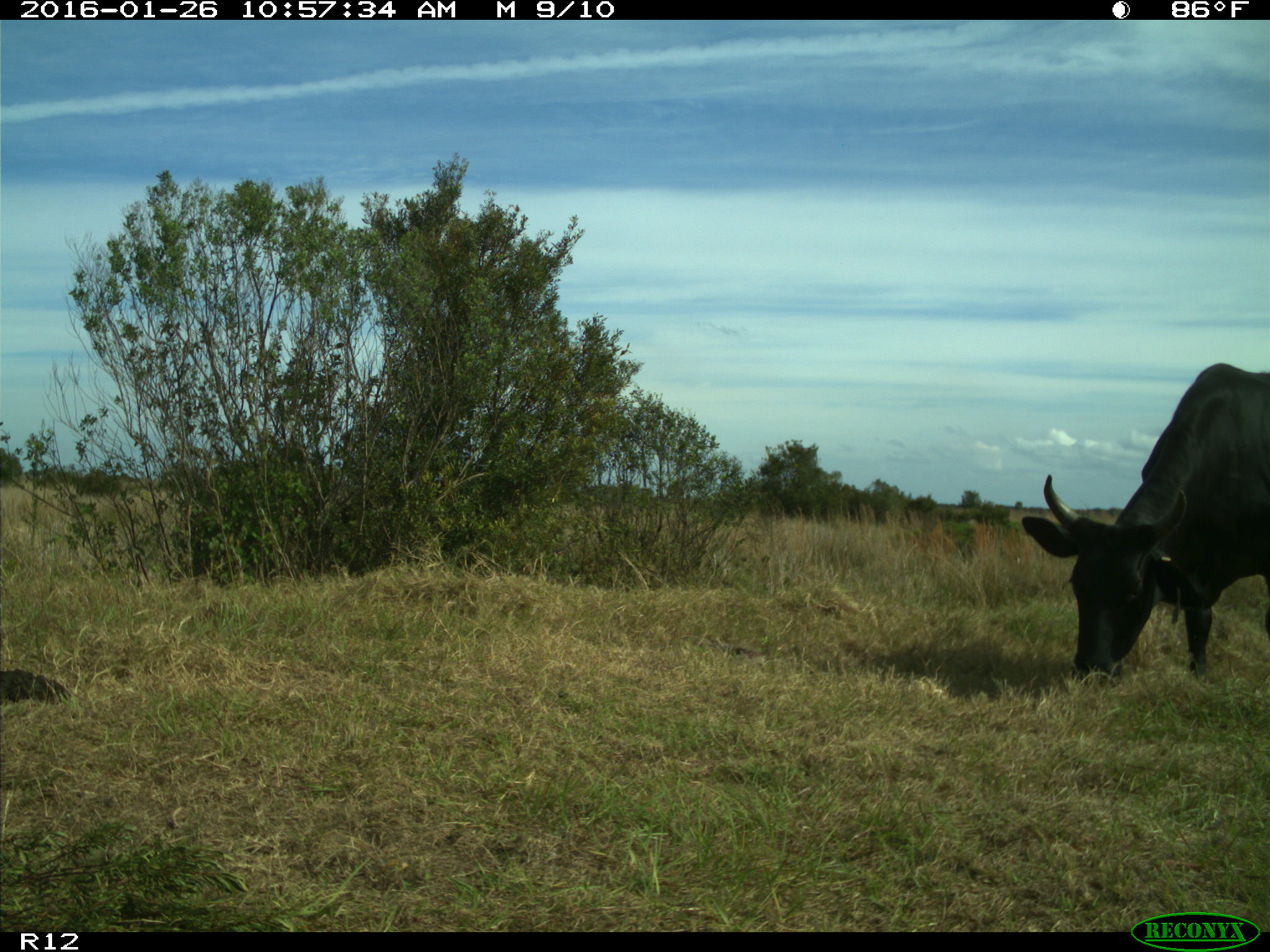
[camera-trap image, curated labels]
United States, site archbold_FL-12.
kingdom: Animalia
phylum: Chordata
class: Mammalia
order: Artiodactyla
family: Bovidae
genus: Bos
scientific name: Bos taurus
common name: domestic cow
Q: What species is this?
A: Bos taurus (domestic cow).